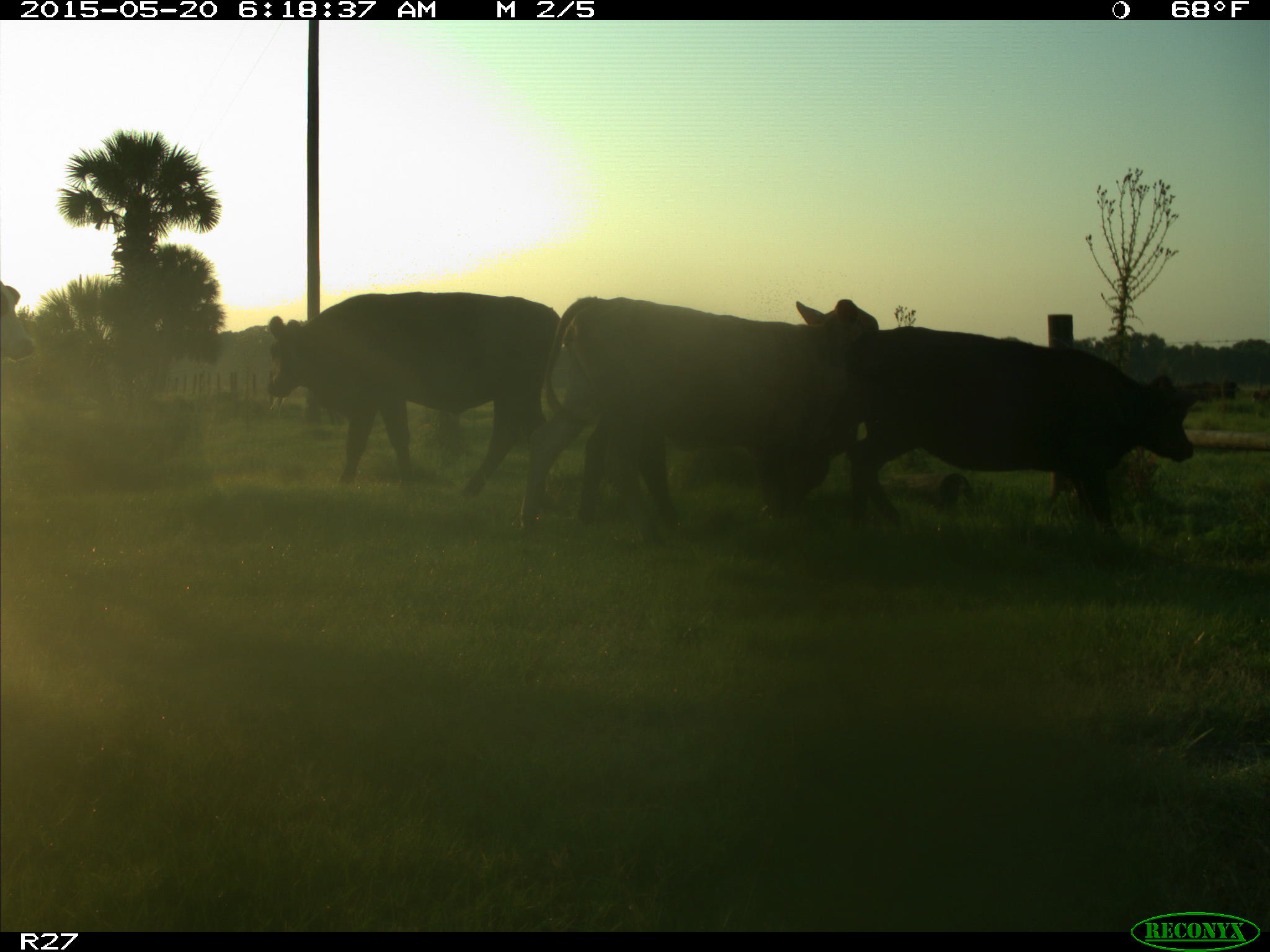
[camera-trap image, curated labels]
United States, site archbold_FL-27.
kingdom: Animalia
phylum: Chordata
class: Mammalia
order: Artiodactyla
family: Bovidae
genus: Bos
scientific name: Bos taurus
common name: domestic cow